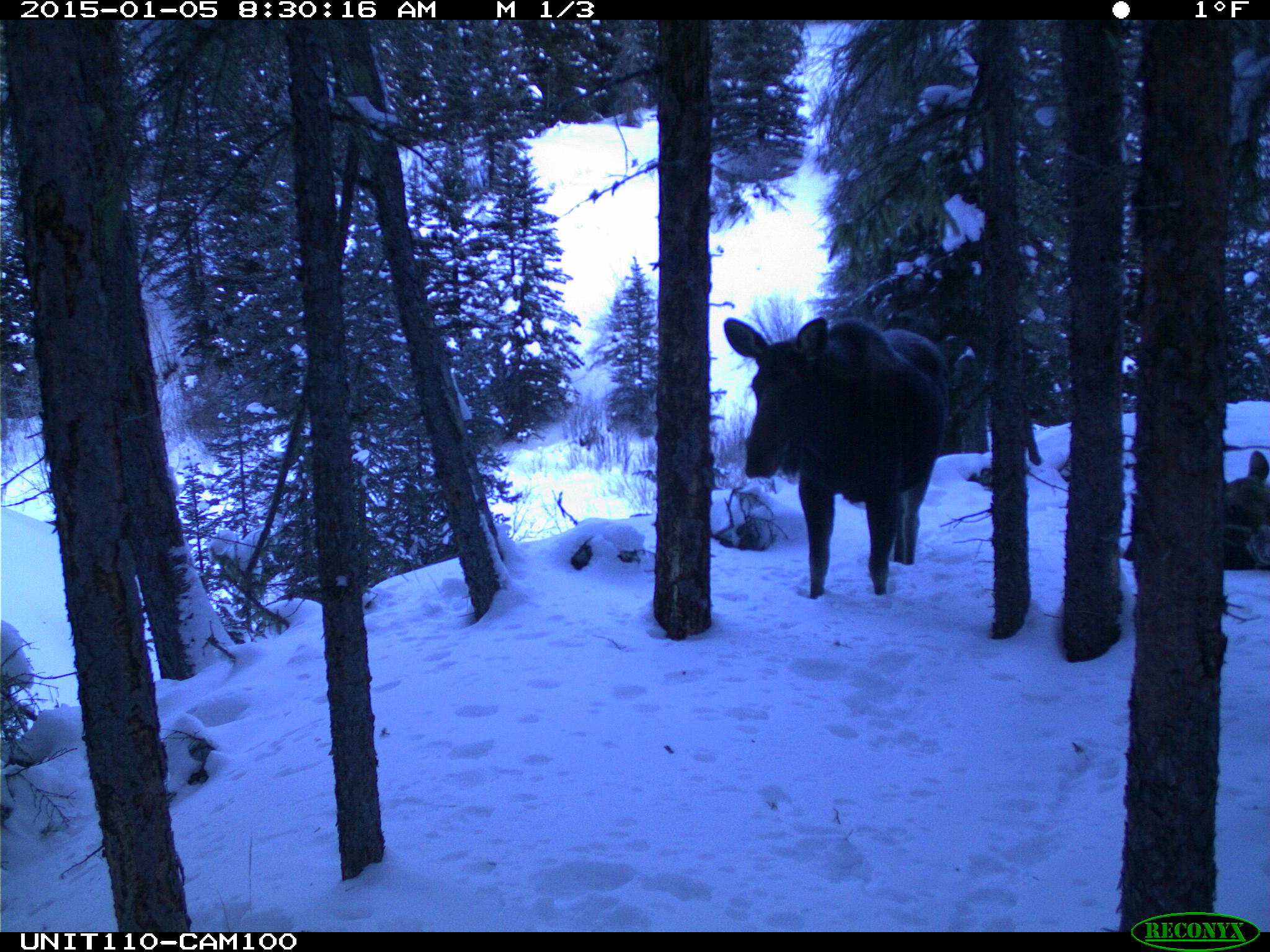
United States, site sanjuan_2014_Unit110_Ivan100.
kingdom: Animalia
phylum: Chordata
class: Mammalia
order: Artiodactyla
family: Cervidae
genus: Alces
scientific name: Alces alces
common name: moose